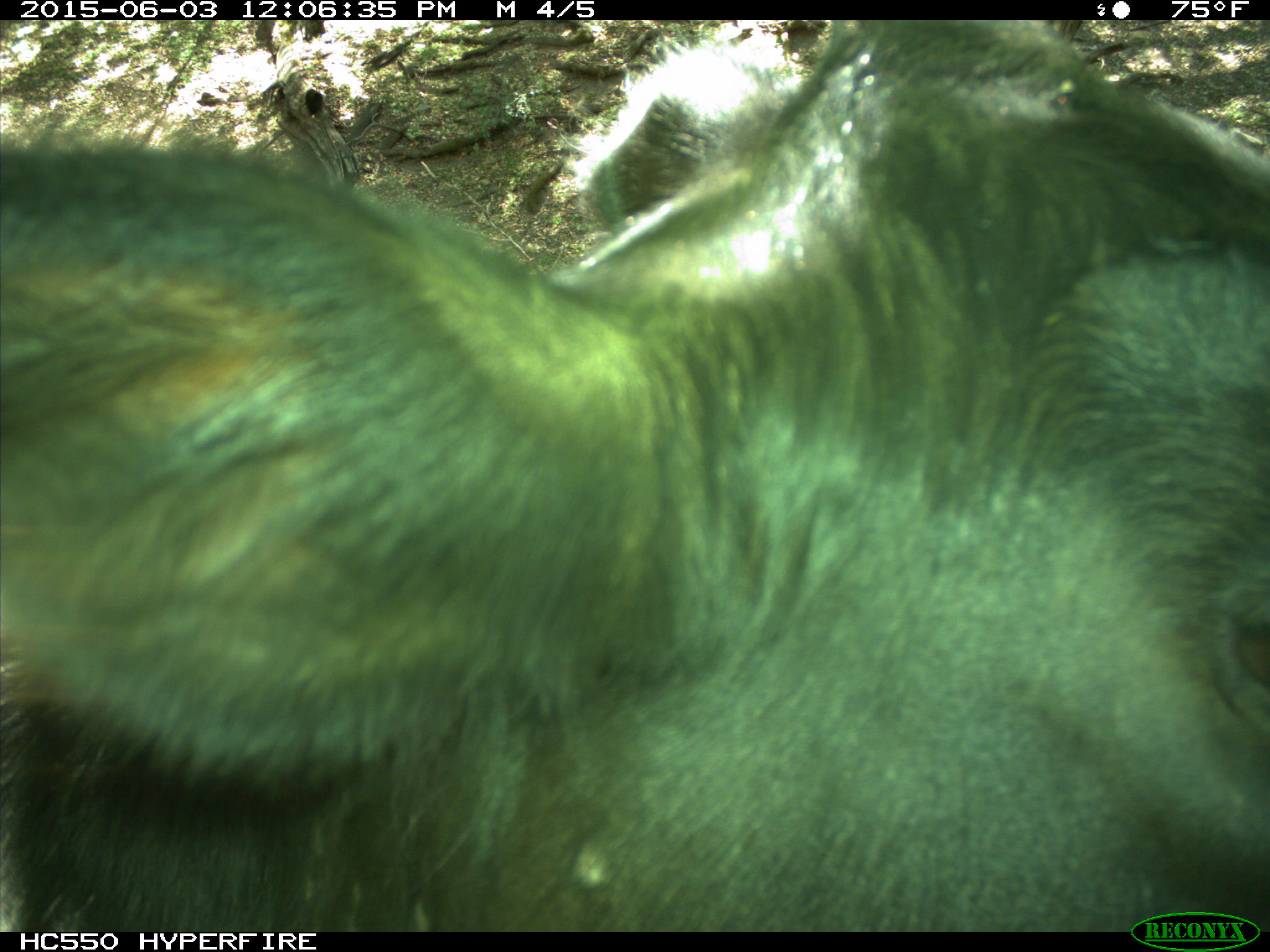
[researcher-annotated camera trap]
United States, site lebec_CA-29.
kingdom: Animalia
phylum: Chordata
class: Mammalia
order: Artiodactyla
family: Bovidae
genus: Bos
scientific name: Bos taurus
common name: domestic cow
Bos taurus (domestic cow).